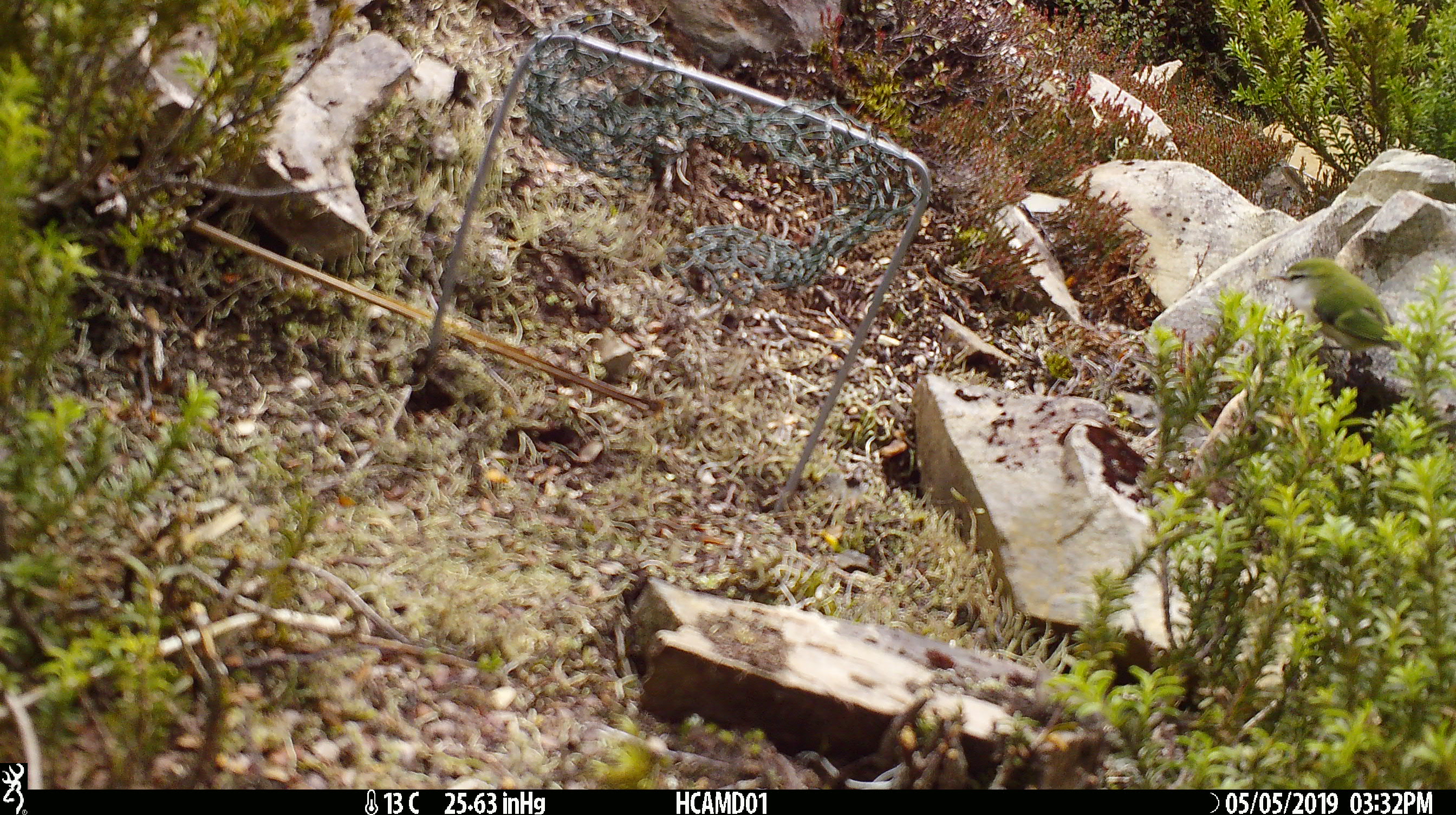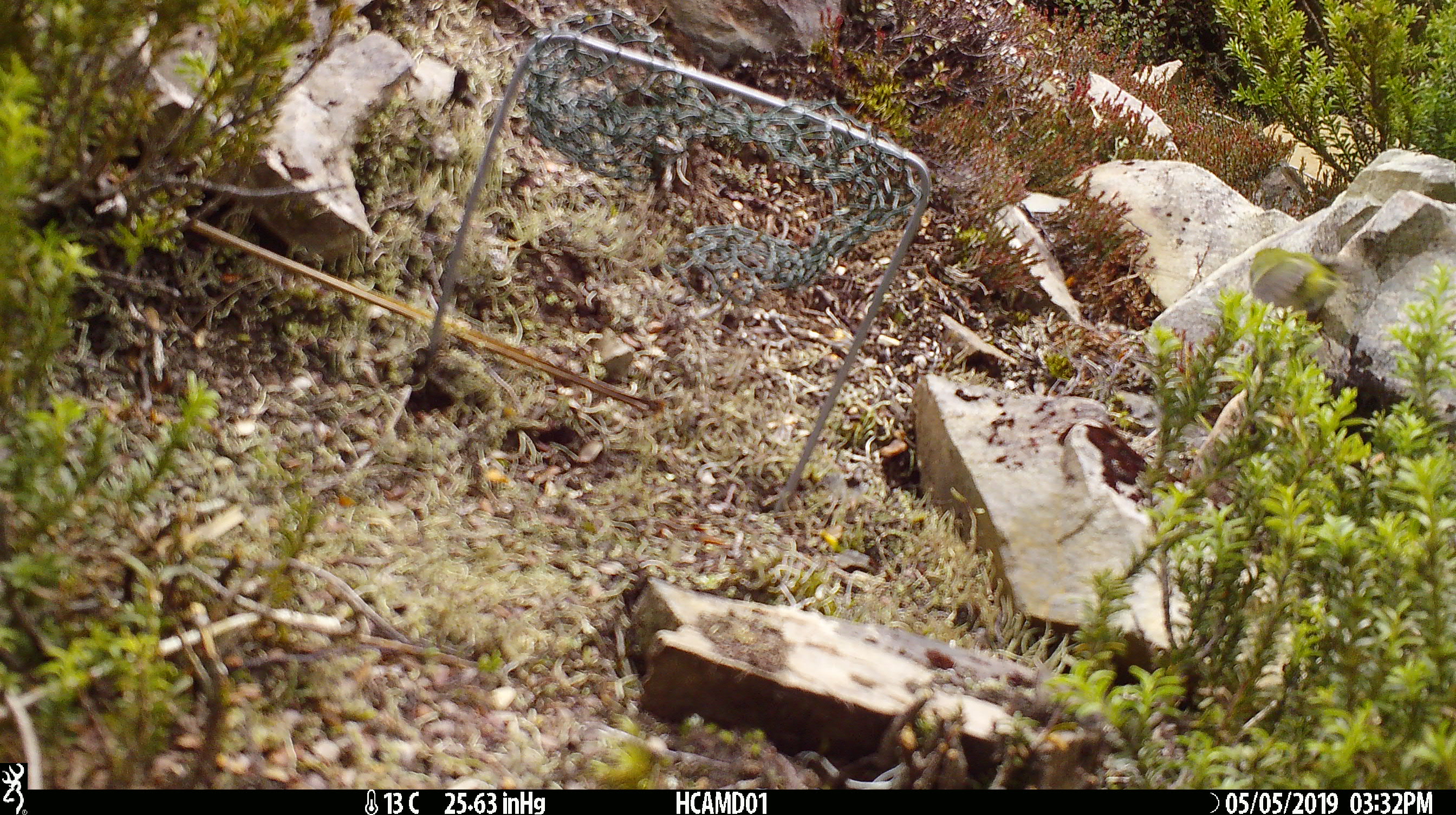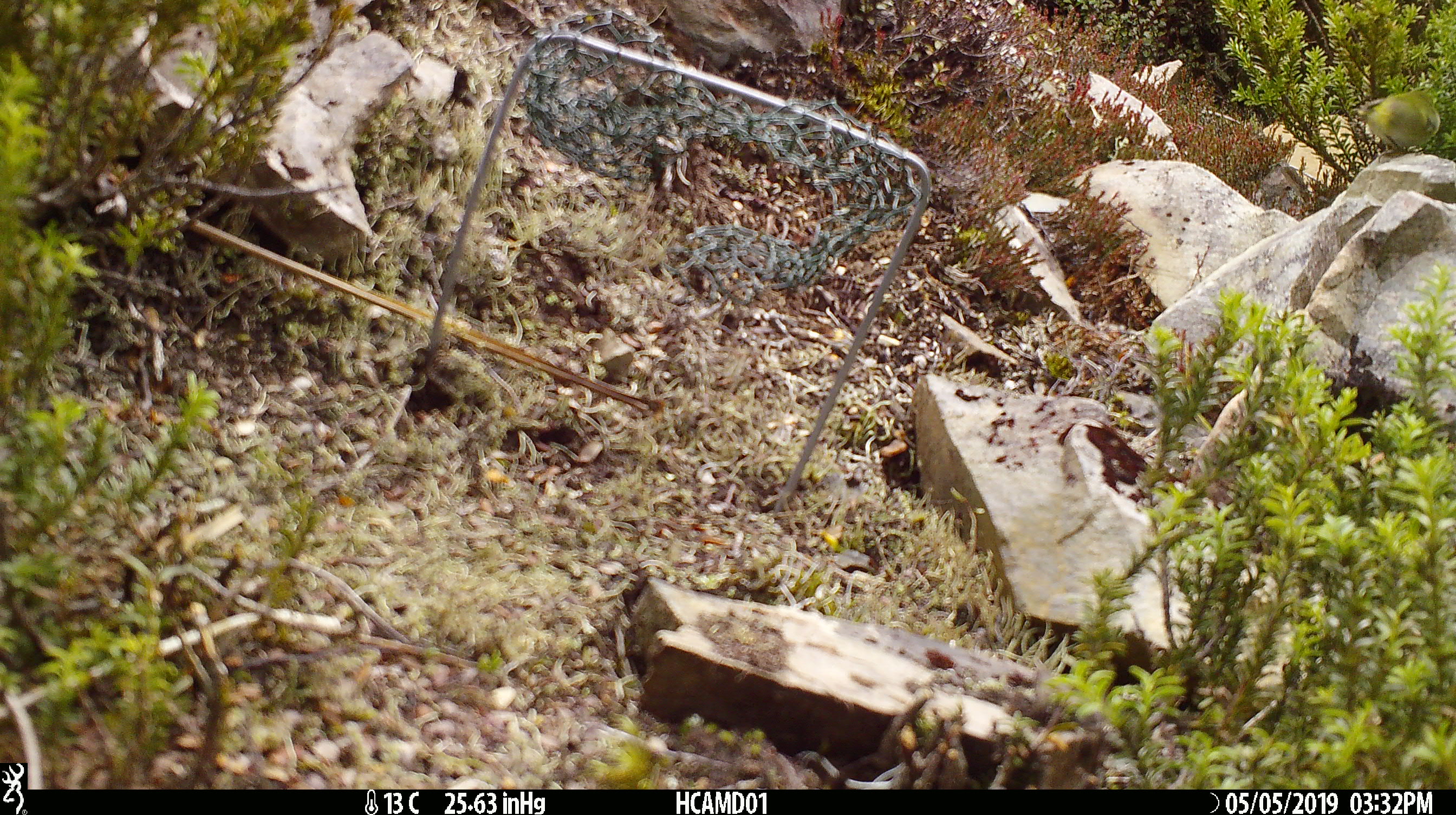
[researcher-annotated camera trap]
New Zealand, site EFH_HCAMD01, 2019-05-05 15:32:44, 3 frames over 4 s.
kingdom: Animalia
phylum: Chordata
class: Aves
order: Passeriformes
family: Acanthisittidae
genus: Acanthisitta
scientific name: Acanthisitta chloris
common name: rifleman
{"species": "rifleman (Acanthisitta chloris)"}